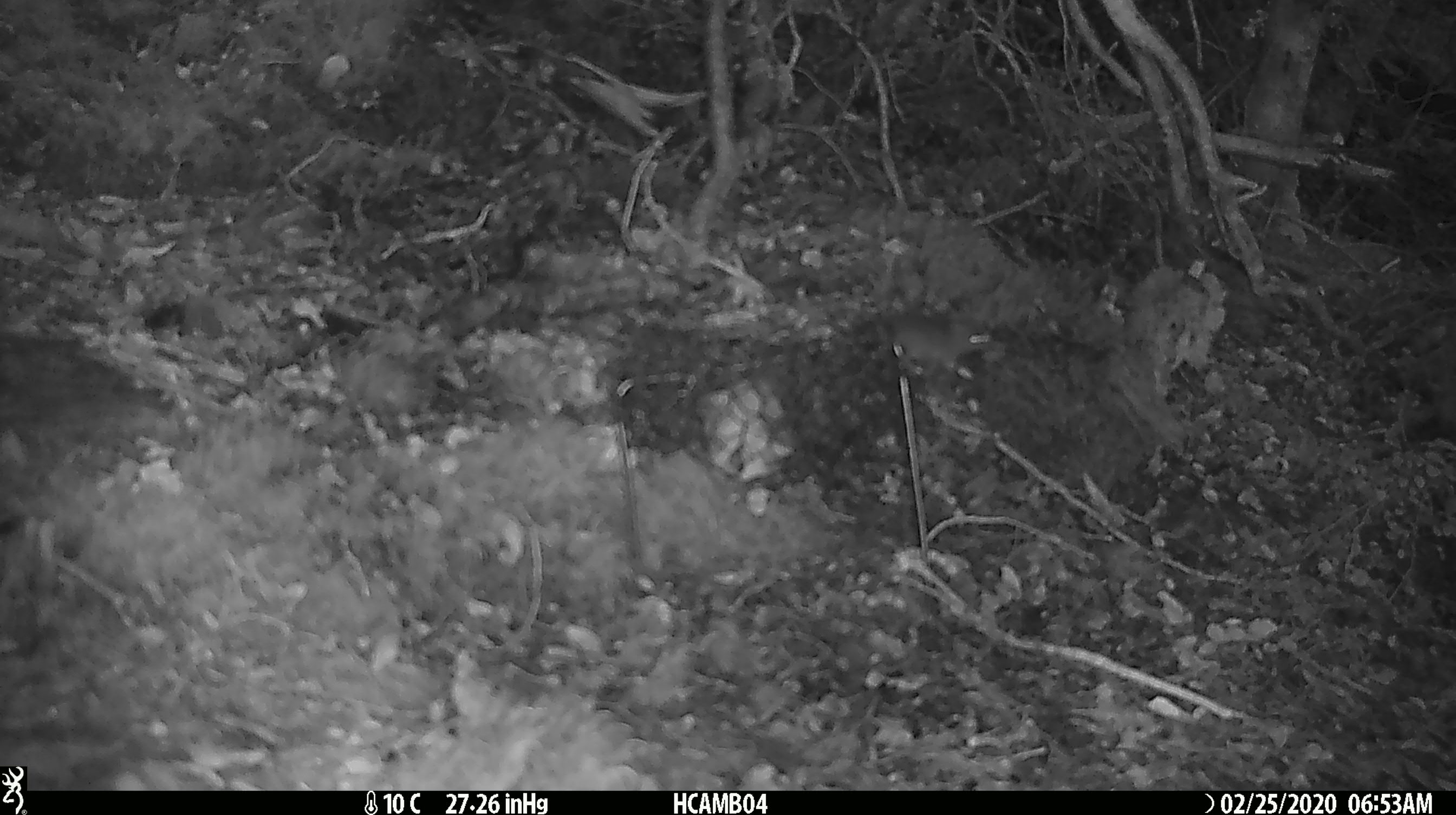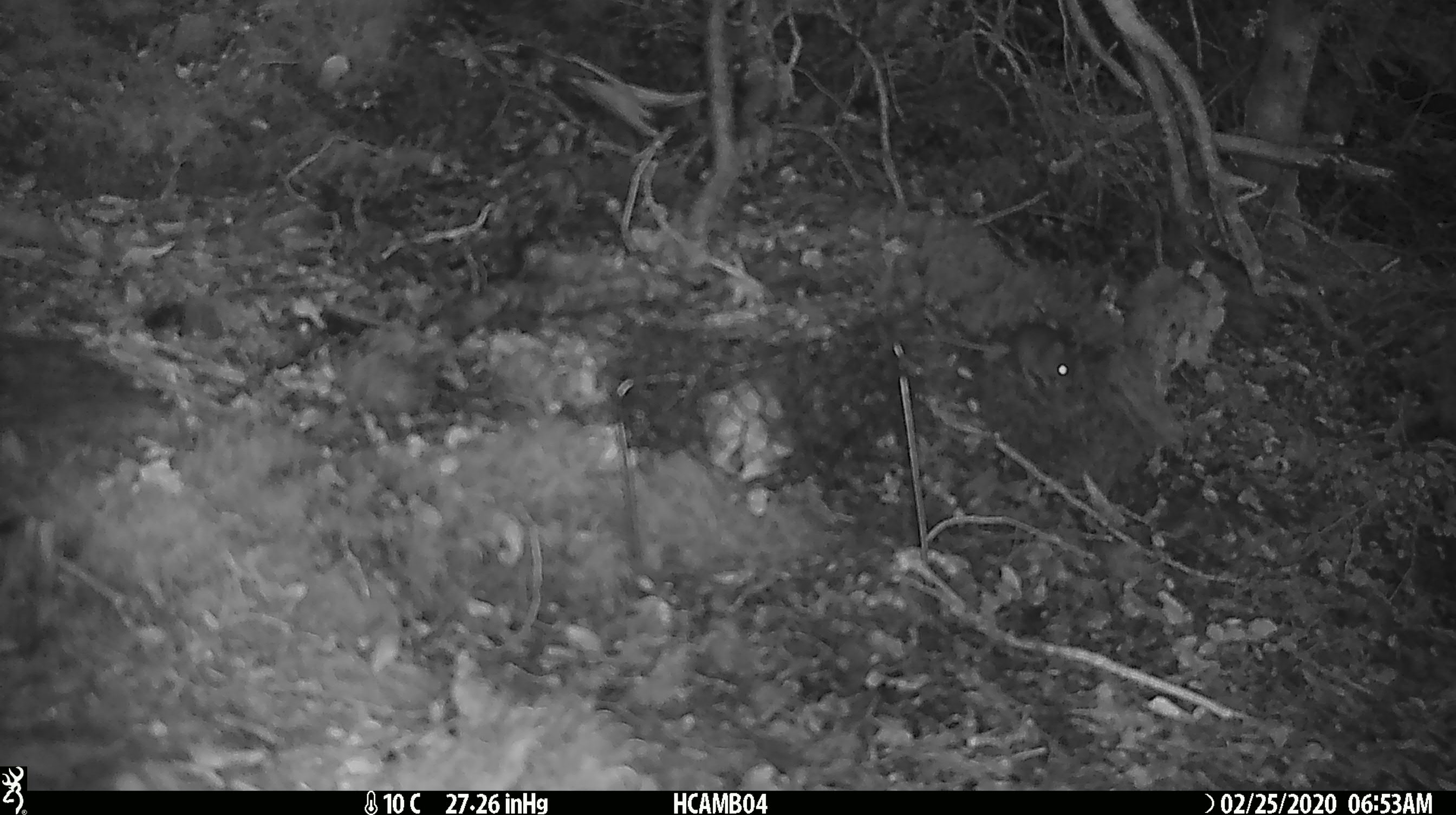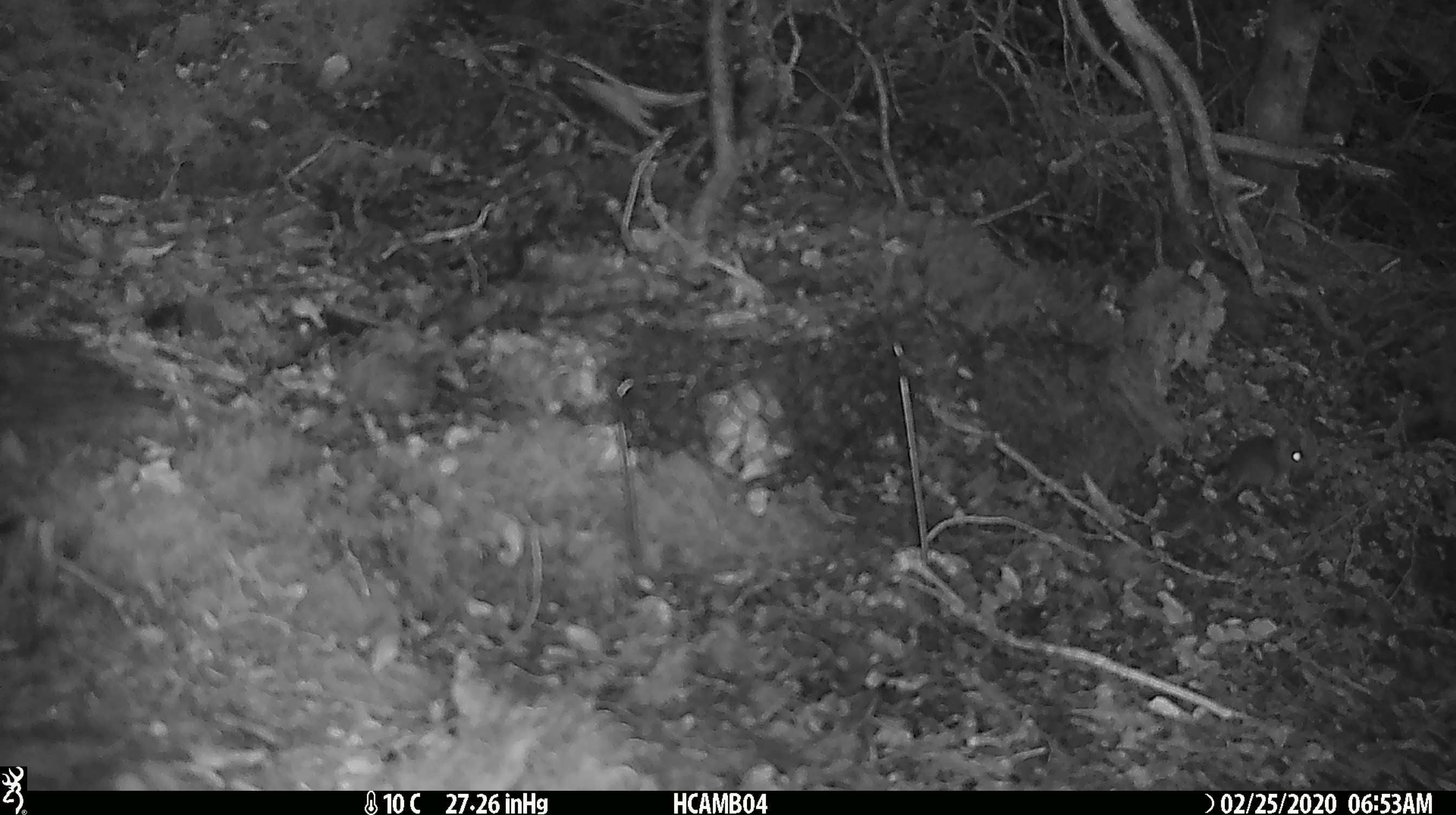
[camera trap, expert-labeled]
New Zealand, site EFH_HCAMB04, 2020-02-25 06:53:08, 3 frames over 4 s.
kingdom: Animalia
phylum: Chordata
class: Mammalia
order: Rodentia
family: Muridae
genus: Mus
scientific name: Mus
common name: mouse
Mouse (Mus).